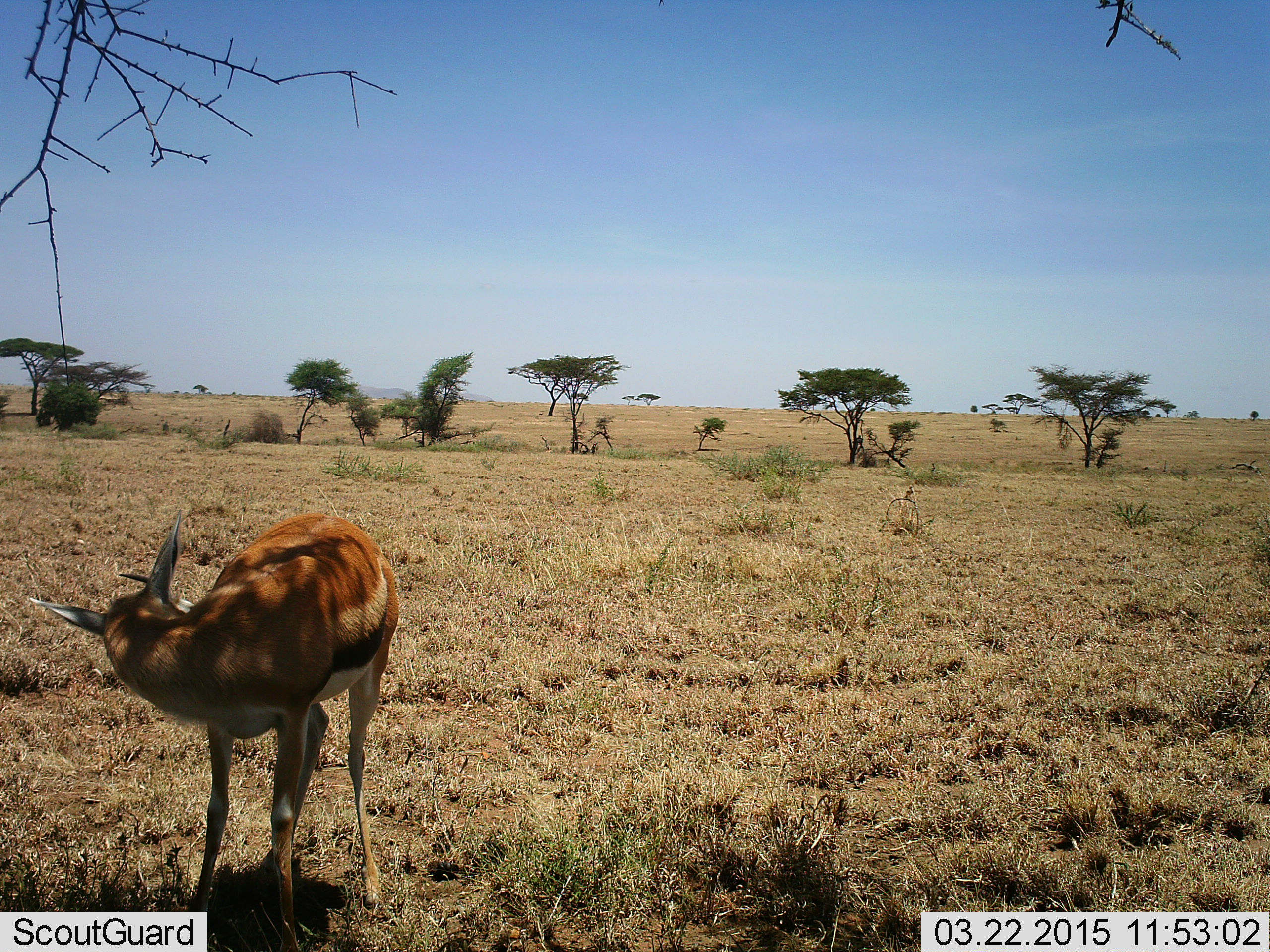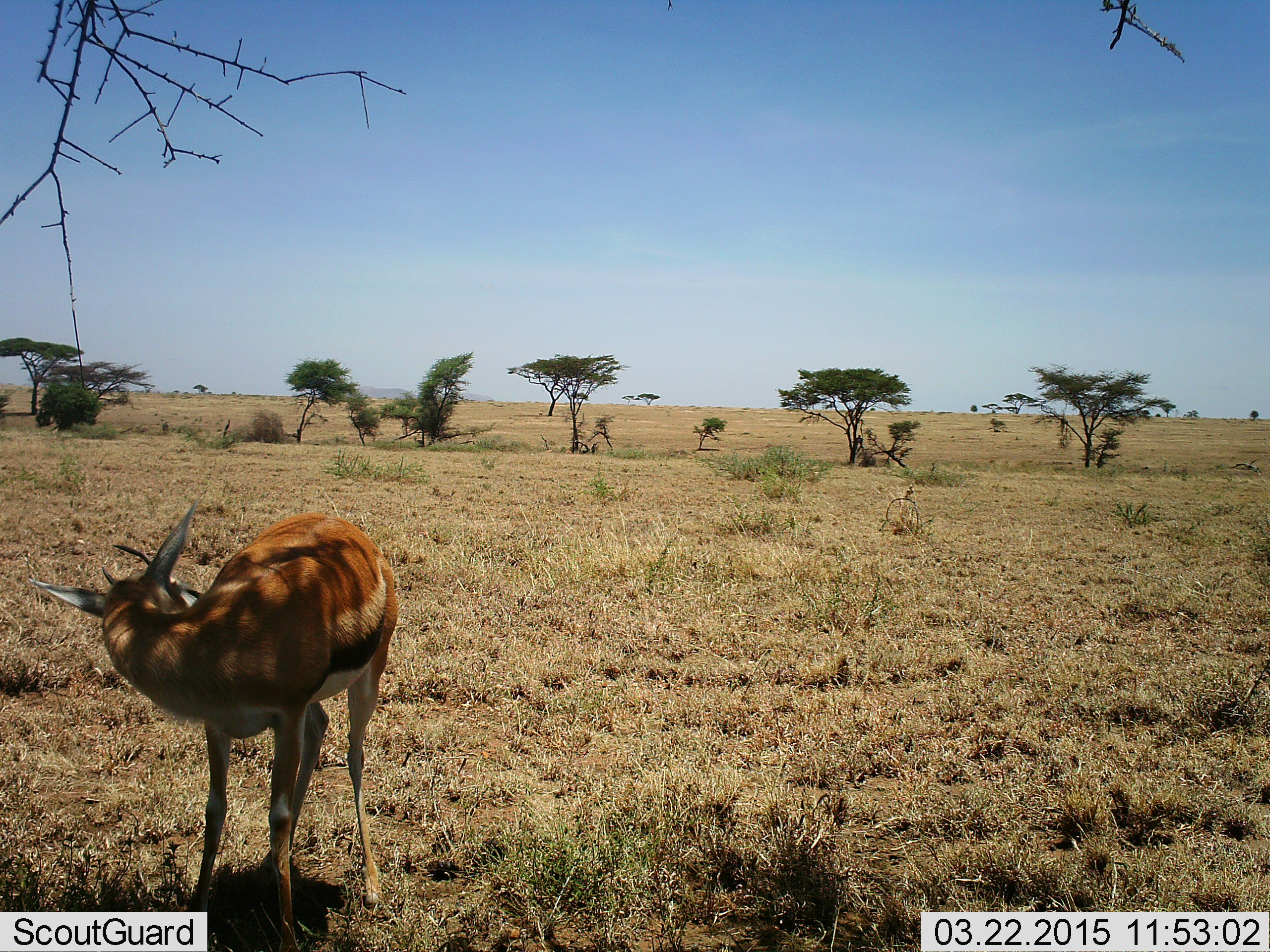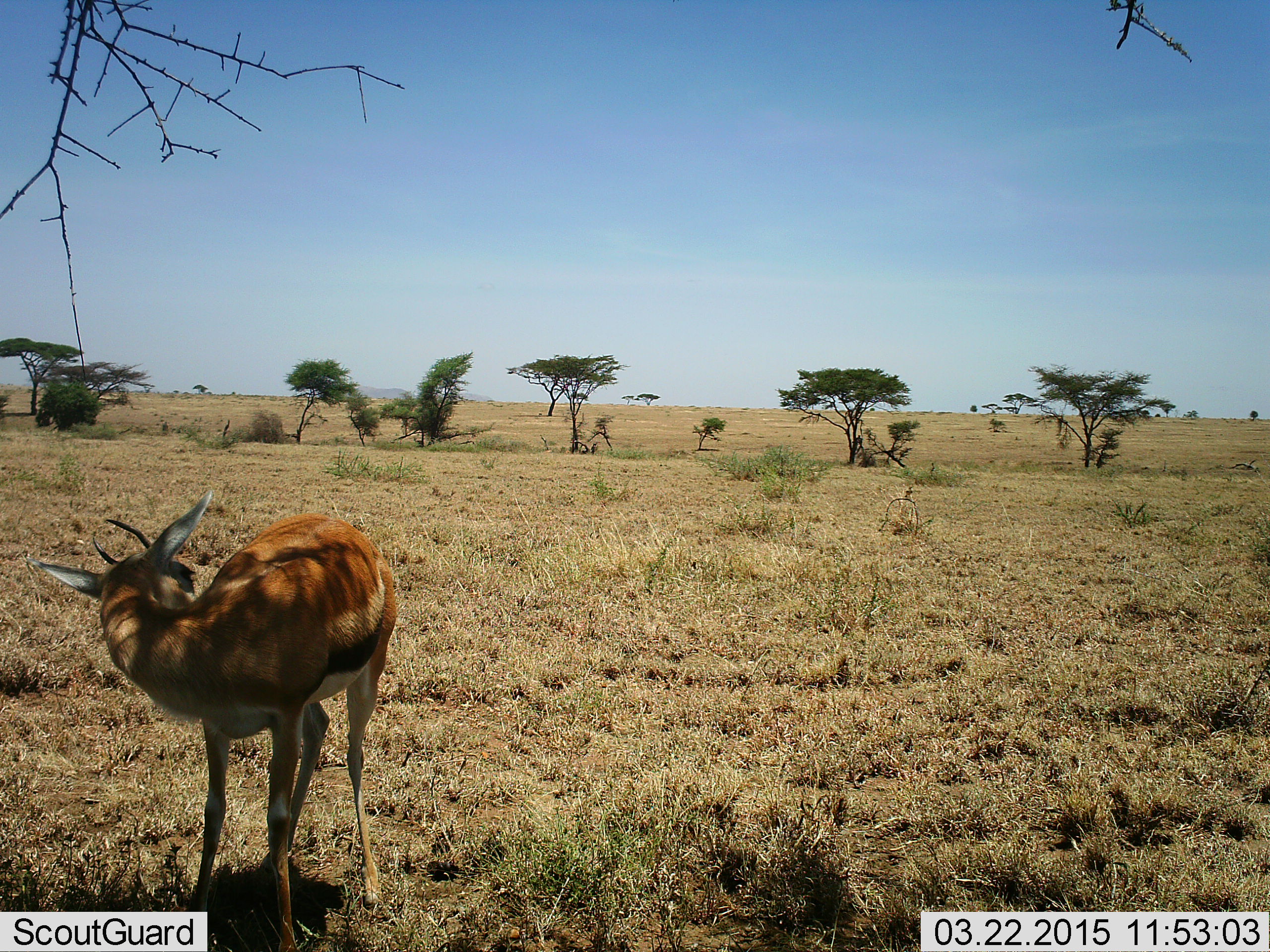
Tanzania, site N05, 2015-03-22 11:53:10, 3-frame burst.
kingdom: Animalia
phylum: Chordata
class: Mammalia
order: Artiodactyla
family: Bovidae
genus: Eudorcas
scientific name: Eudorcas thomsonii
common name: thomson's gazelle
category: gazellethomsons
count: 1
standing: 100%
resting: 0%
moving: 10%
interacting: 0%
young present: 0%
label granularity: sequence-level